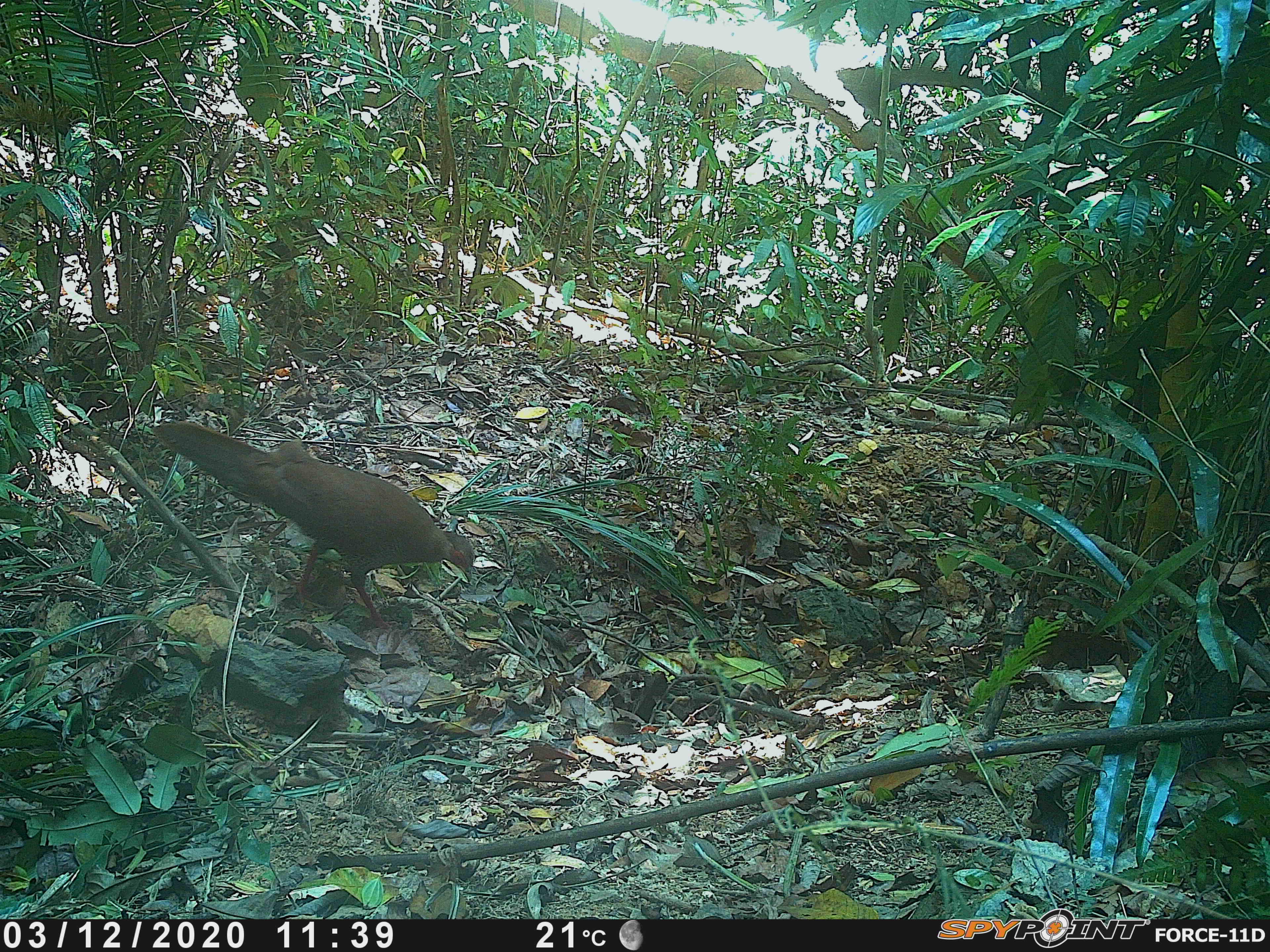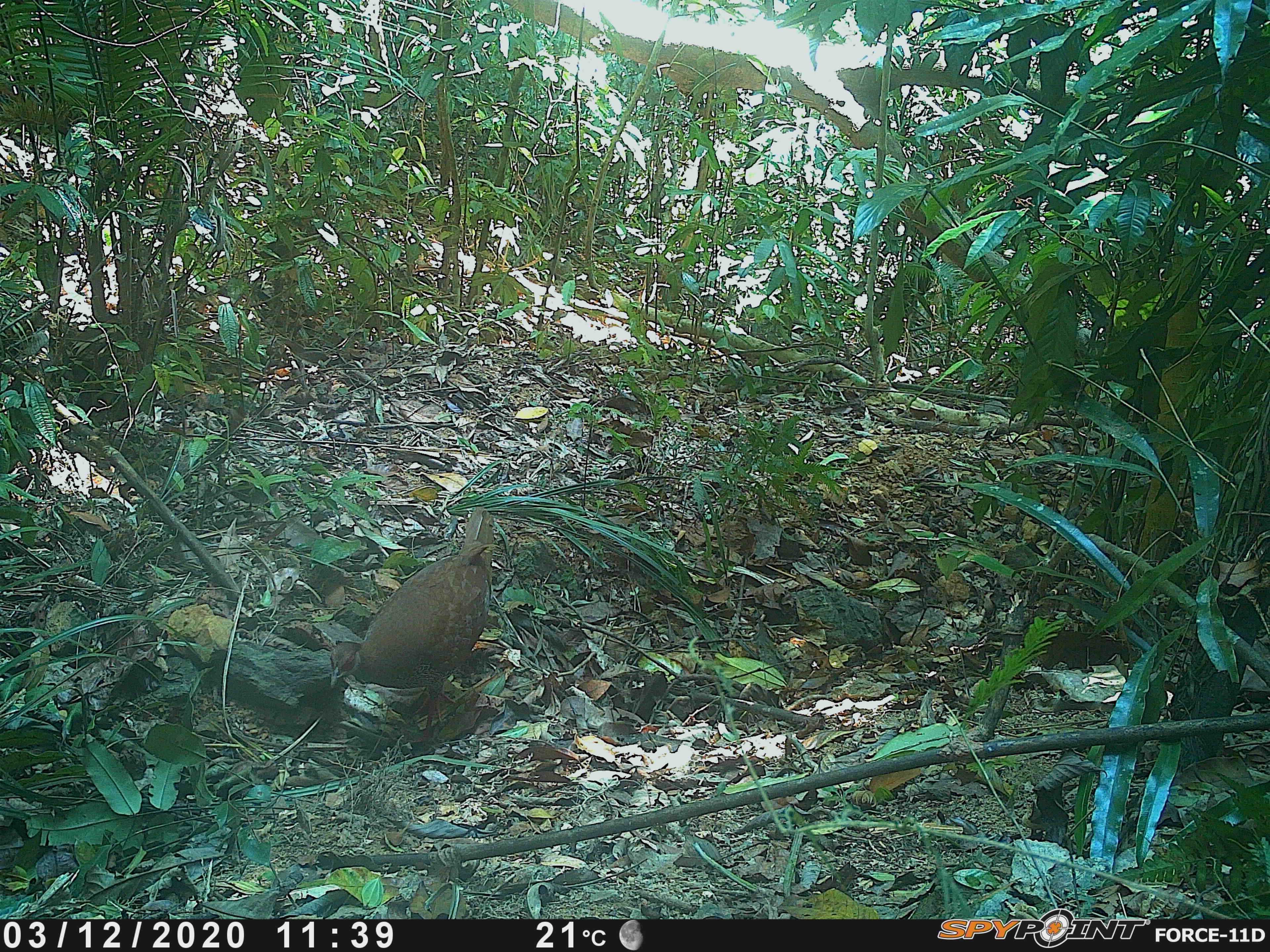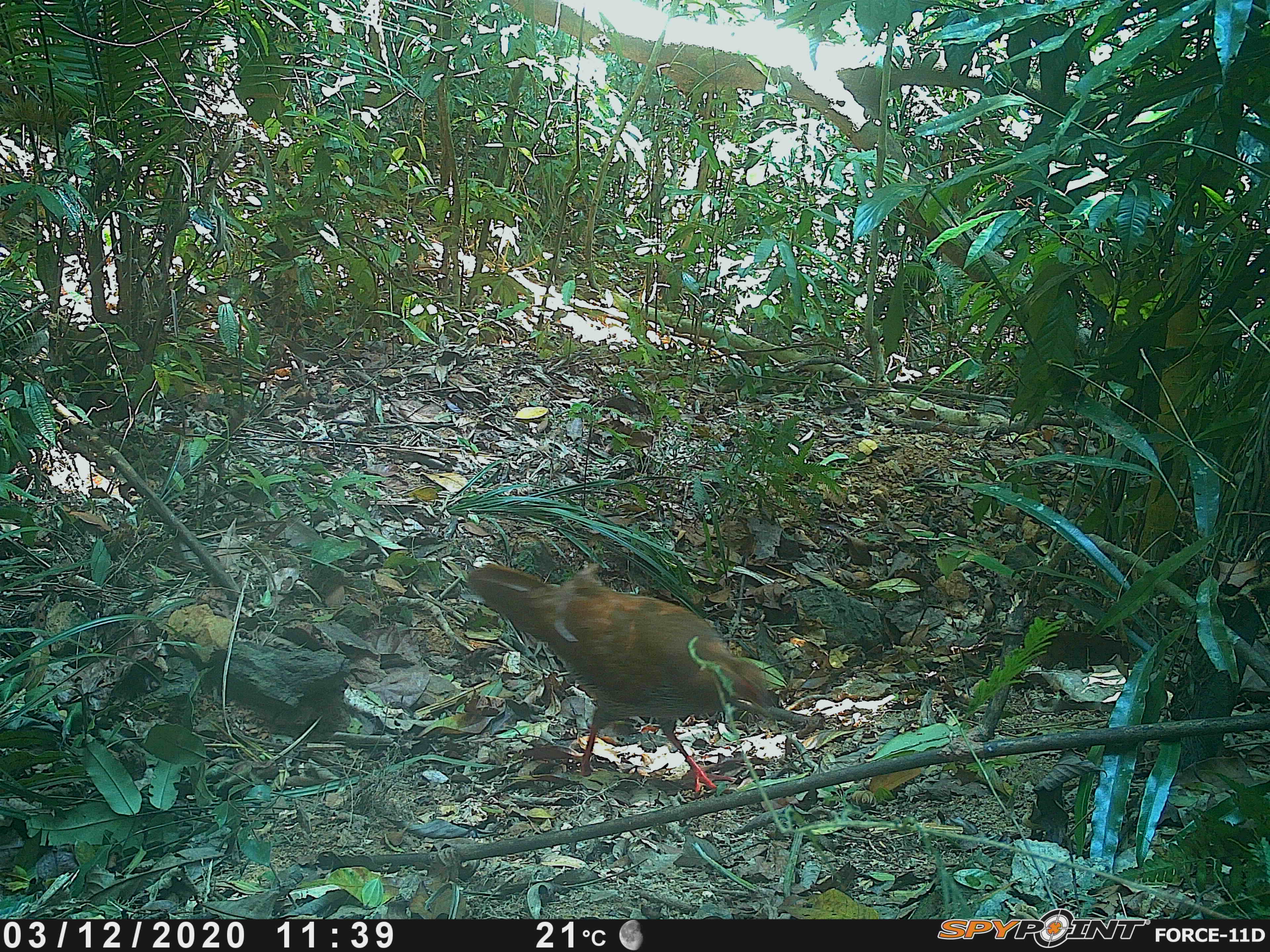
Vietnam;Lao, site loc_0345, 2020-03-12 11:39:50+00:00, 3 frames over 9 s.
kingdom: Animalia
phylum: Chordata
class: Aves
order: Galliformes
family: Phasianidae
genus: Lophura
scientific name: Lophura nycthemera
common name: silver pheasant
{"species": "silver pheasant (Lophura nycthemera)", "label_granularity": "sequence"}